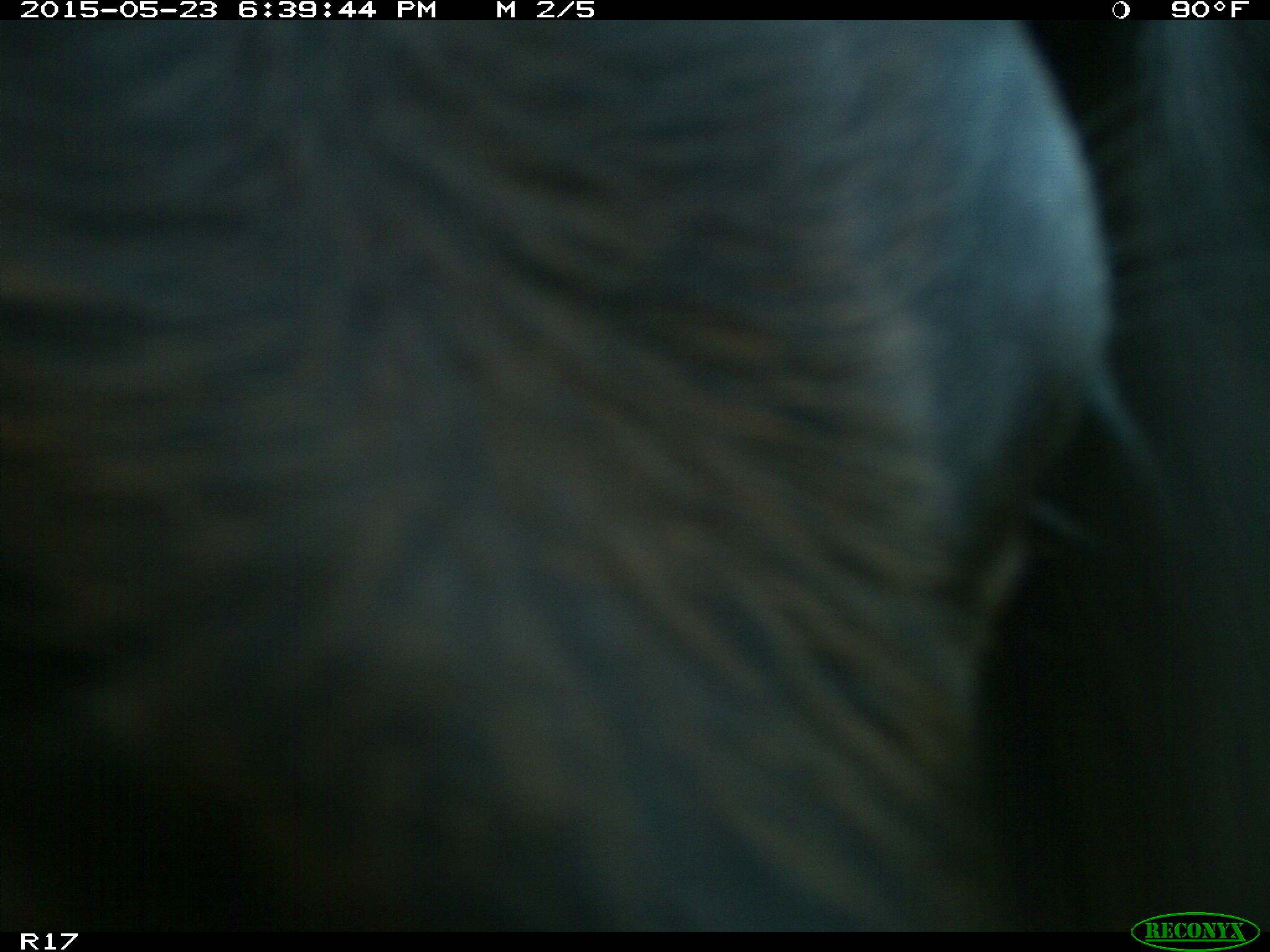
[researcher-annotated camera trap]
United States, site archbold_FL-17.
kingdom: Animalia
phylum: Chordata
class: Mammalia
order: Artiodactyla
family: Bovidae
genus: Bos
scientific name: Bos taurus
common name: domestic cow